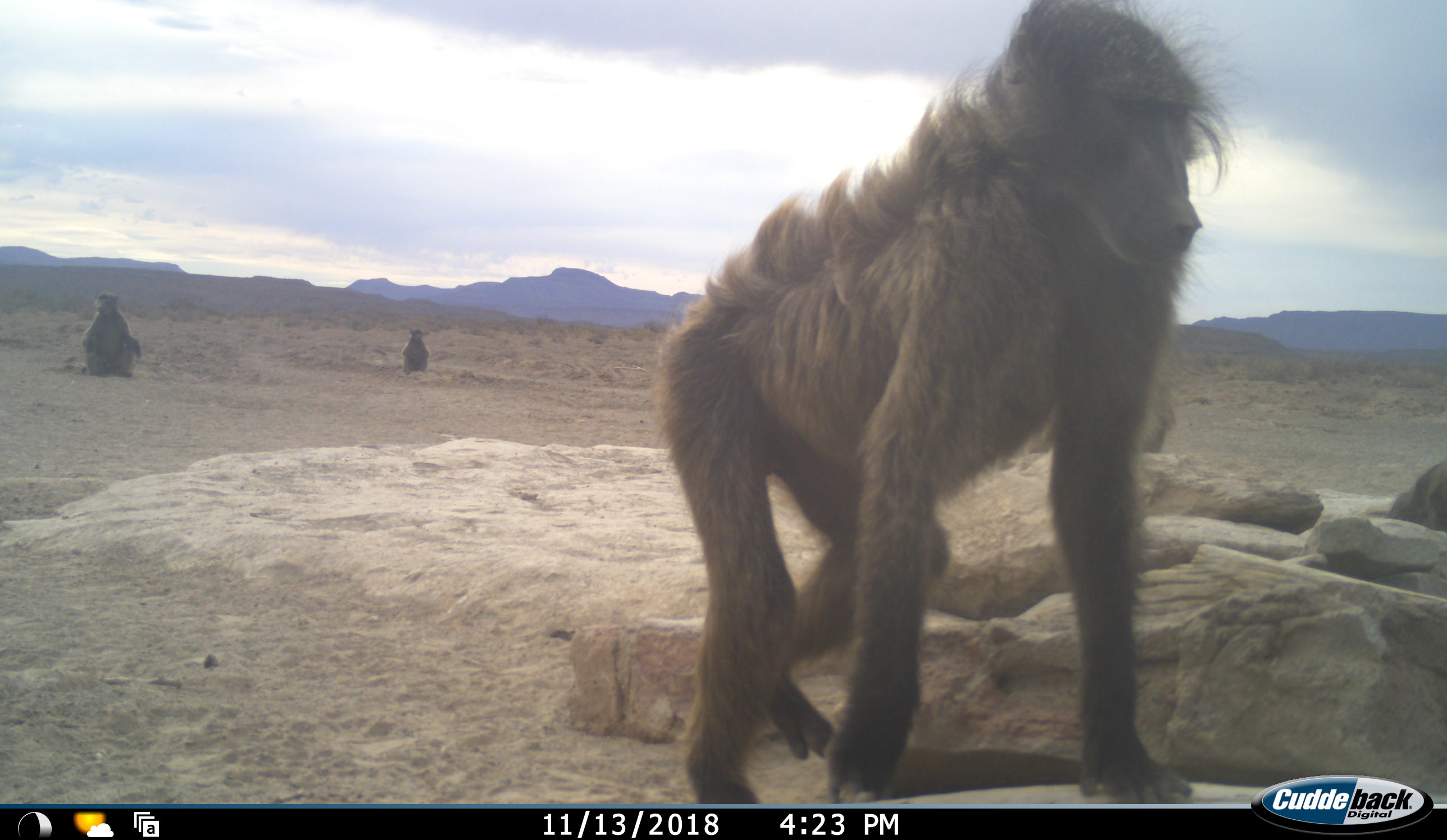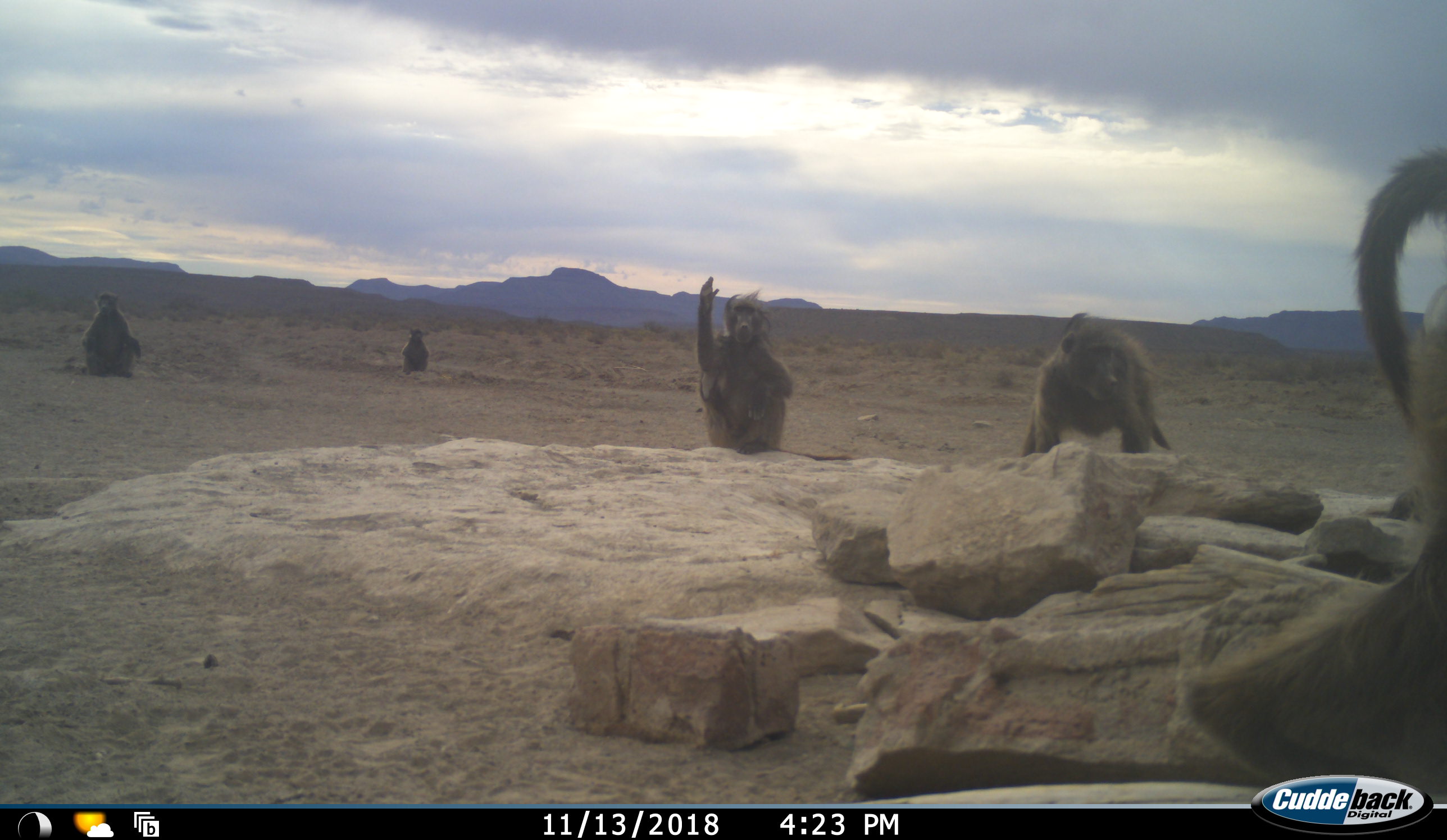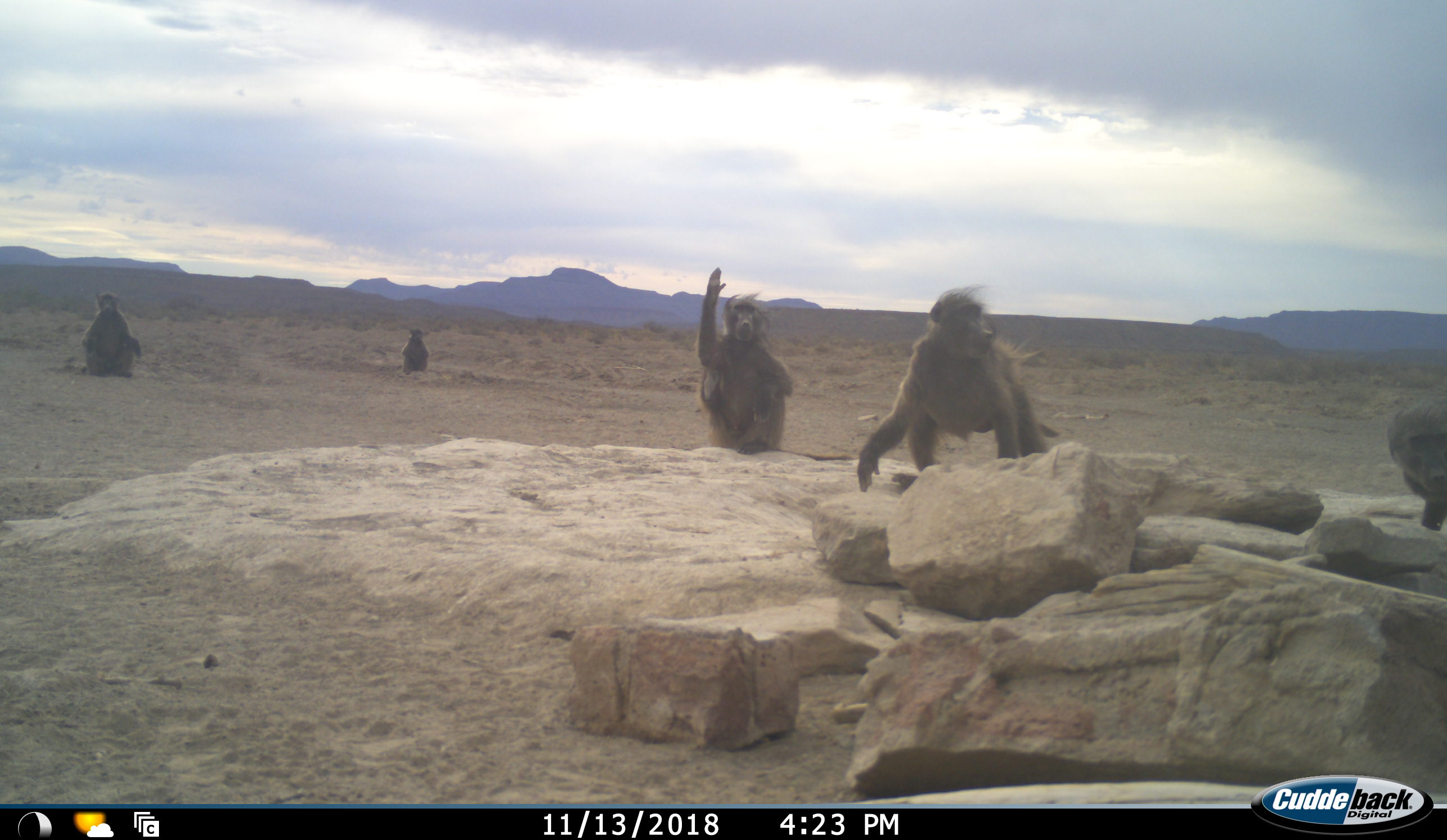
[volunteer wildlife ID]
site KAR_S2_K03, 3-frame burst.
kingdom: Animalia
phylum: Chordata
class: Mammalia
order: Primates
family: Cercopithecidae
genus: Papio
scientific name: Papio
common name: baboon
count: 6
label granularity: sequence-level